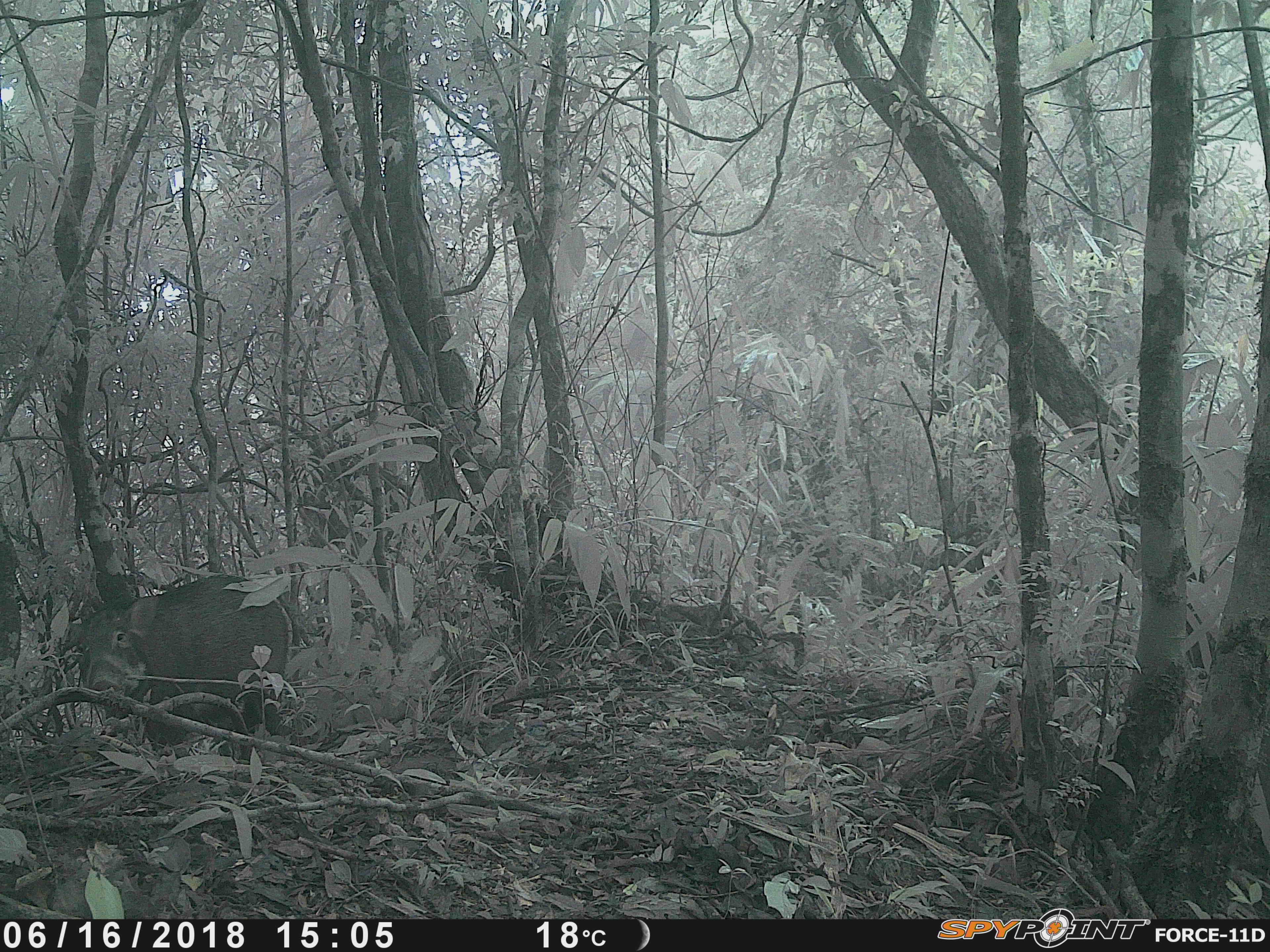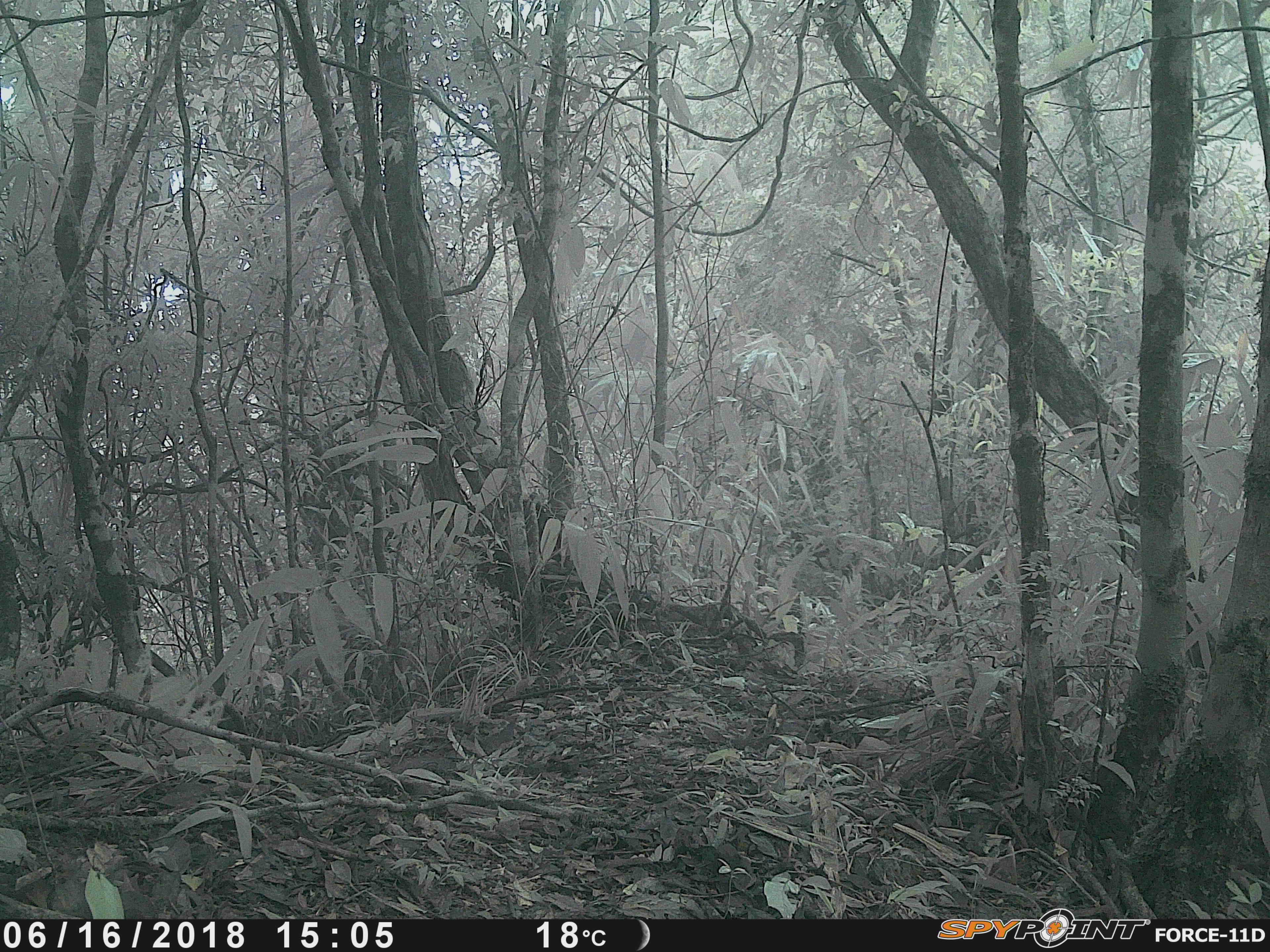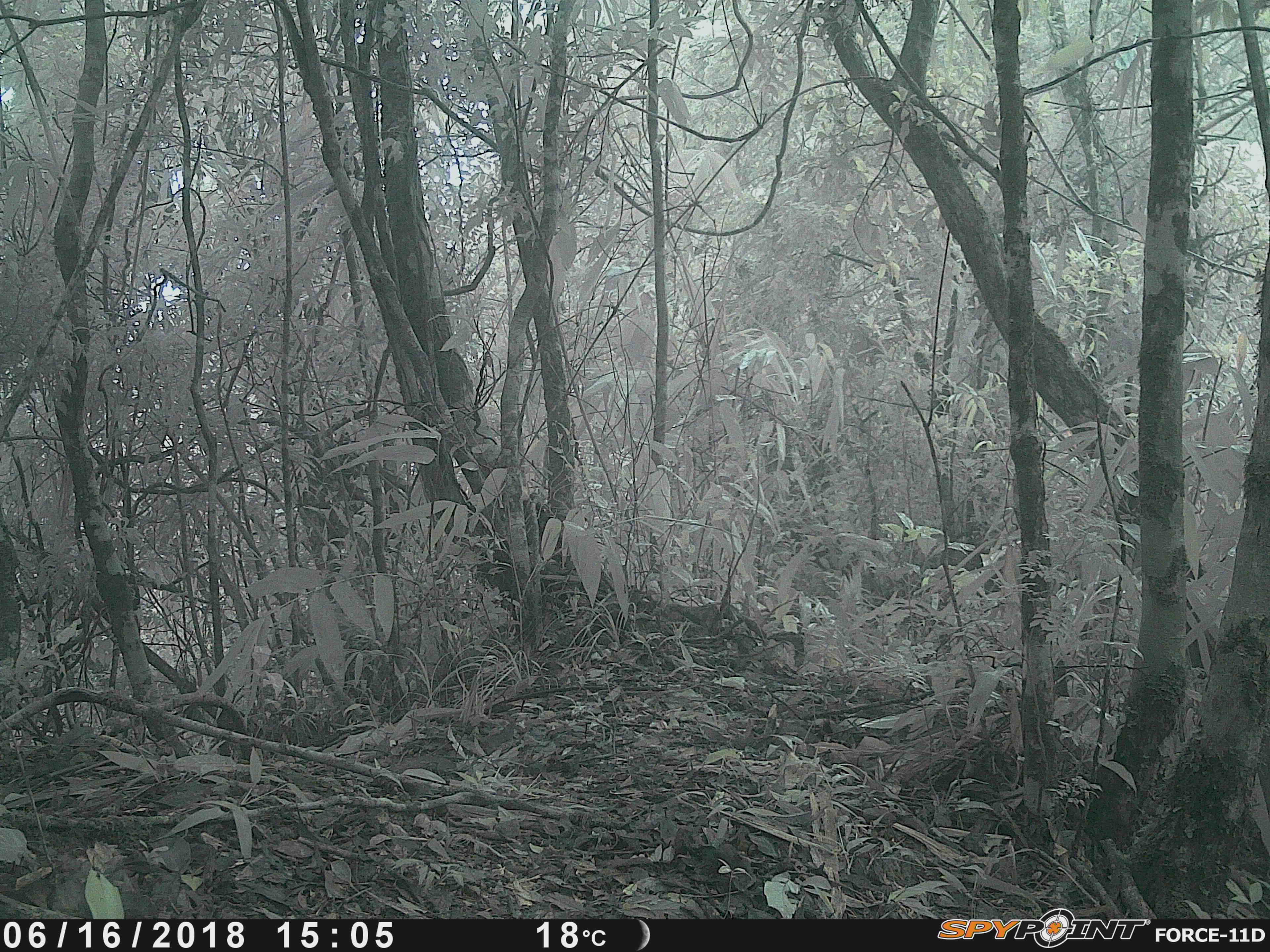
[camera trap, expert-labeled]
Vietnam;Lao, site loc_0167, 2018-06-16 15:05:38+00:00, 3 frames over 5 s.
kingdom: Animalia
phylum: Chordata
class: Mammalia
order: Artiodactyla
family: Suidae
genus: Sus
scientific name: Sus scrofa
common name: eurasian wild pig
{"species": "eurasian wild pig (Sus scrofa)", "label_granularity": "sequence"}